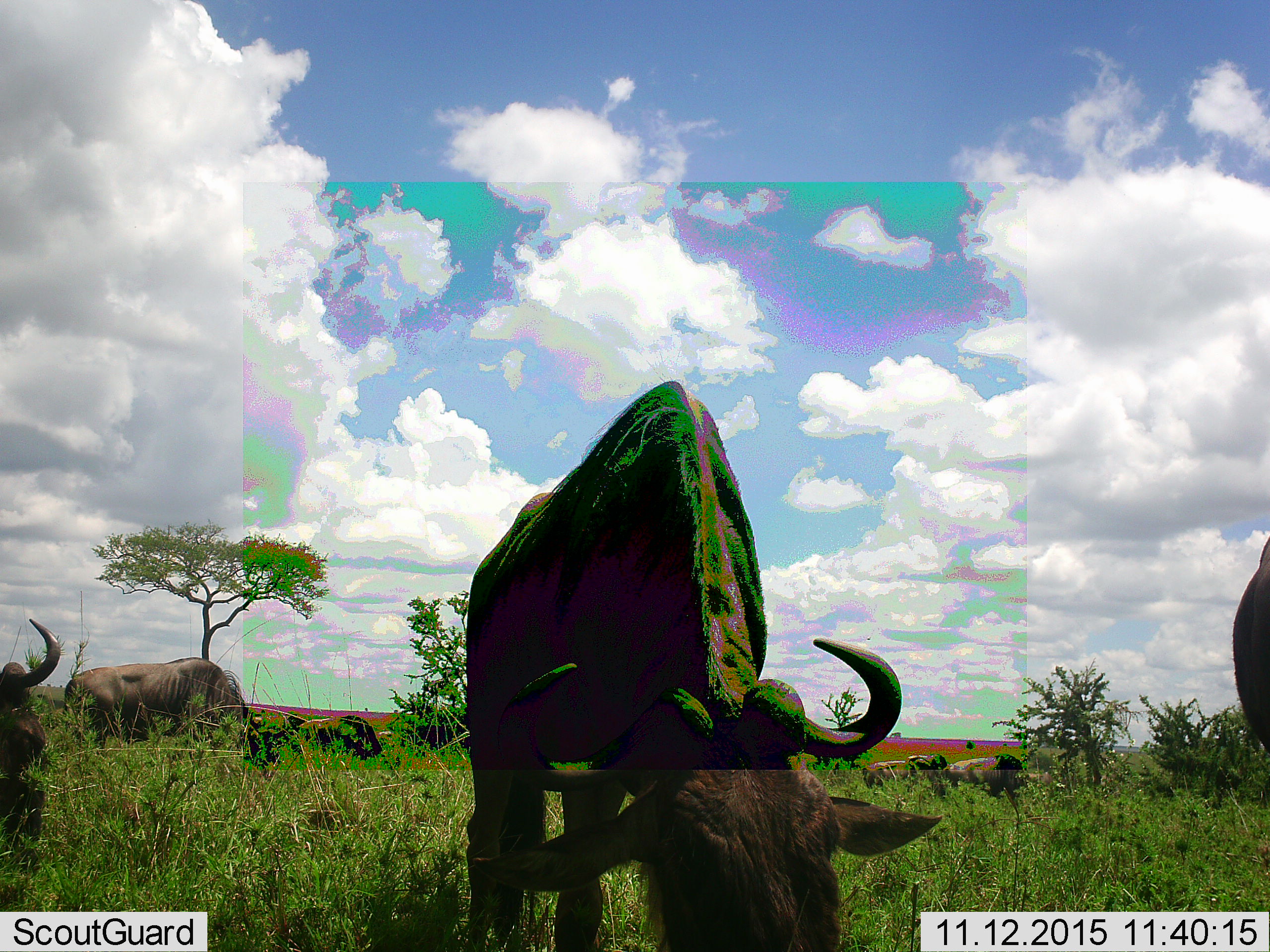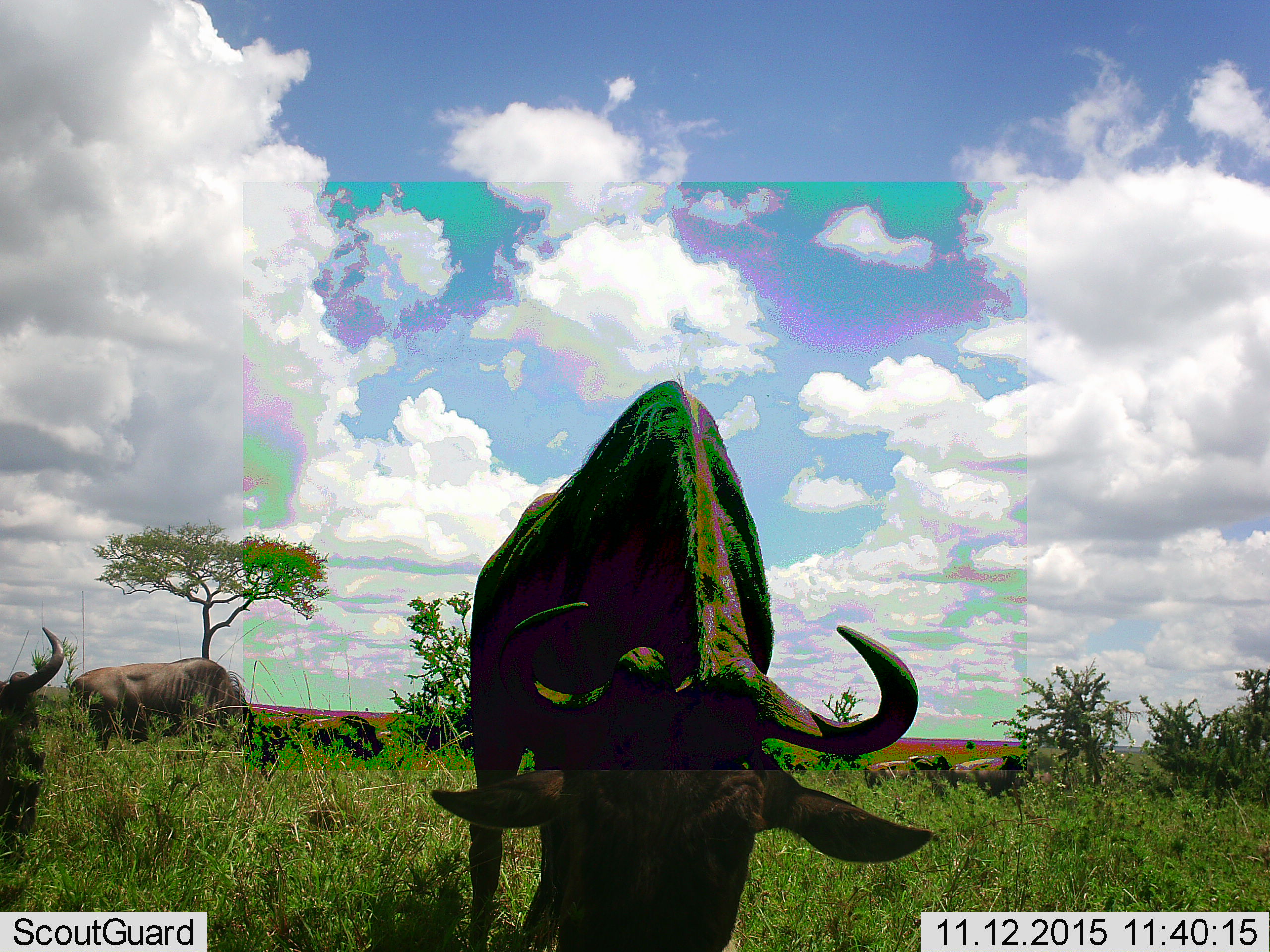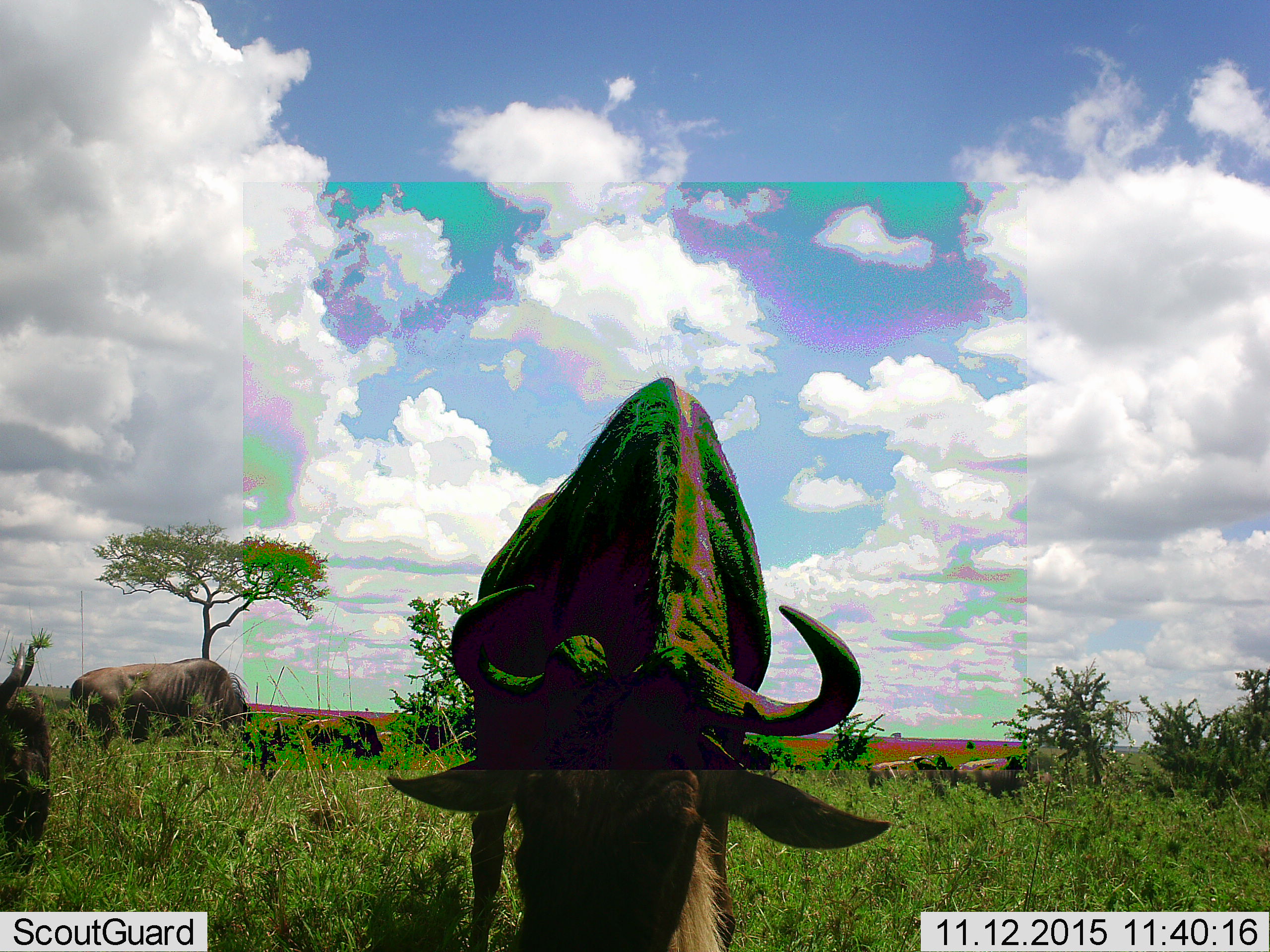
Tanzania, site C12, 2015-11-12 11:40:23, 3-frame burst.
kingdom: Animalia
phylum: Chordata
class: Mammalia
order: Artiodactyla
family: Bovidae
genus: Connochaetes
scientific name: Connochaetes taurinus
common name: blue wildebeest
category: wildebeest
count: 7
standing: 62%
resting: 8%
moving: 38%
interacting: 15%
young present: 0%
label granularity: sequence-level